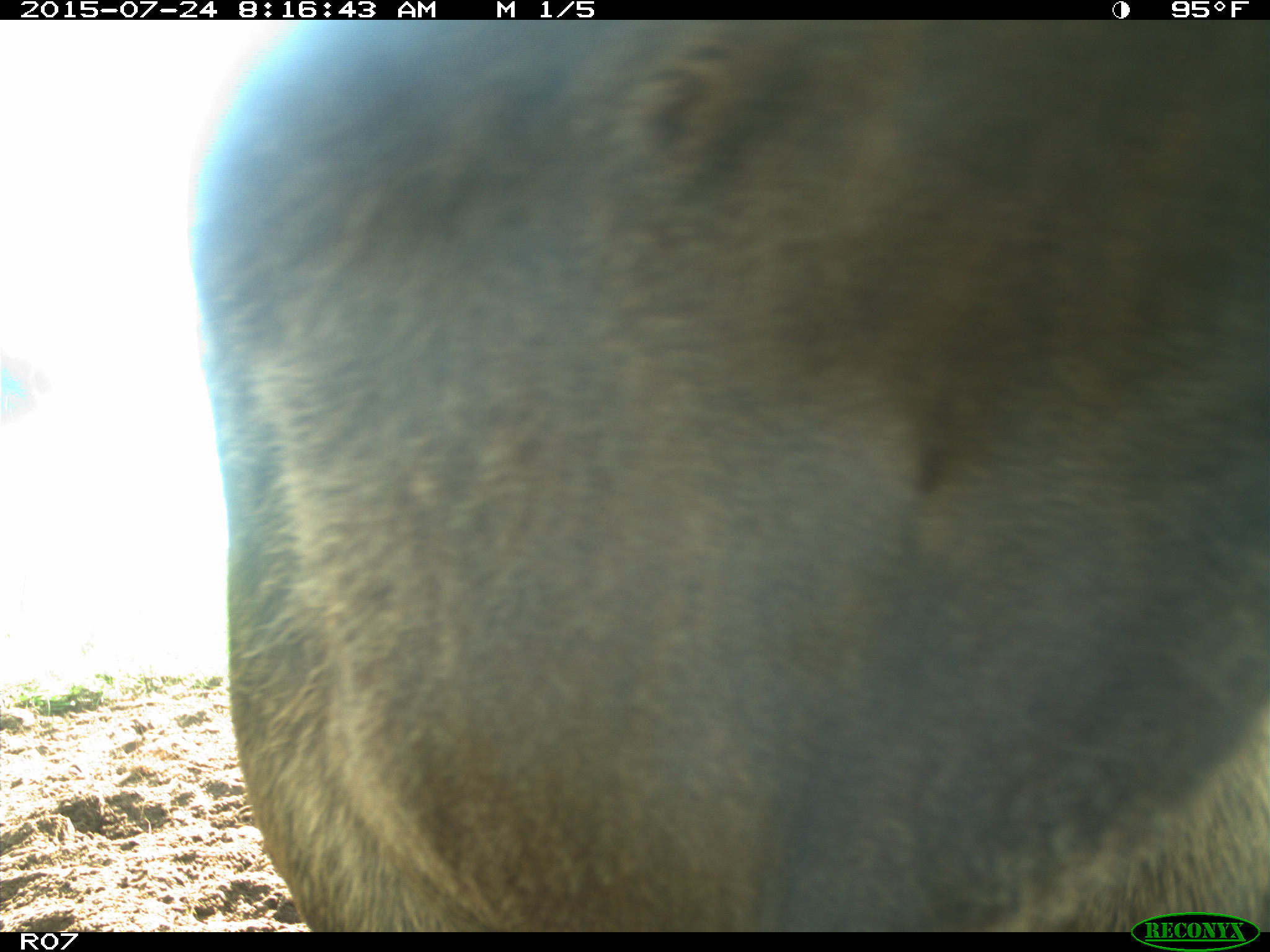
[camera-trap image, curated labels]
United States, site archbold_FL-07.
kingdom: Animalia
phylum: Chordata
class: Mammalia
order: Artiodactyla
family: Bovidae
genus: Bos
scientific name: Bos taurus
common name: domestic cow